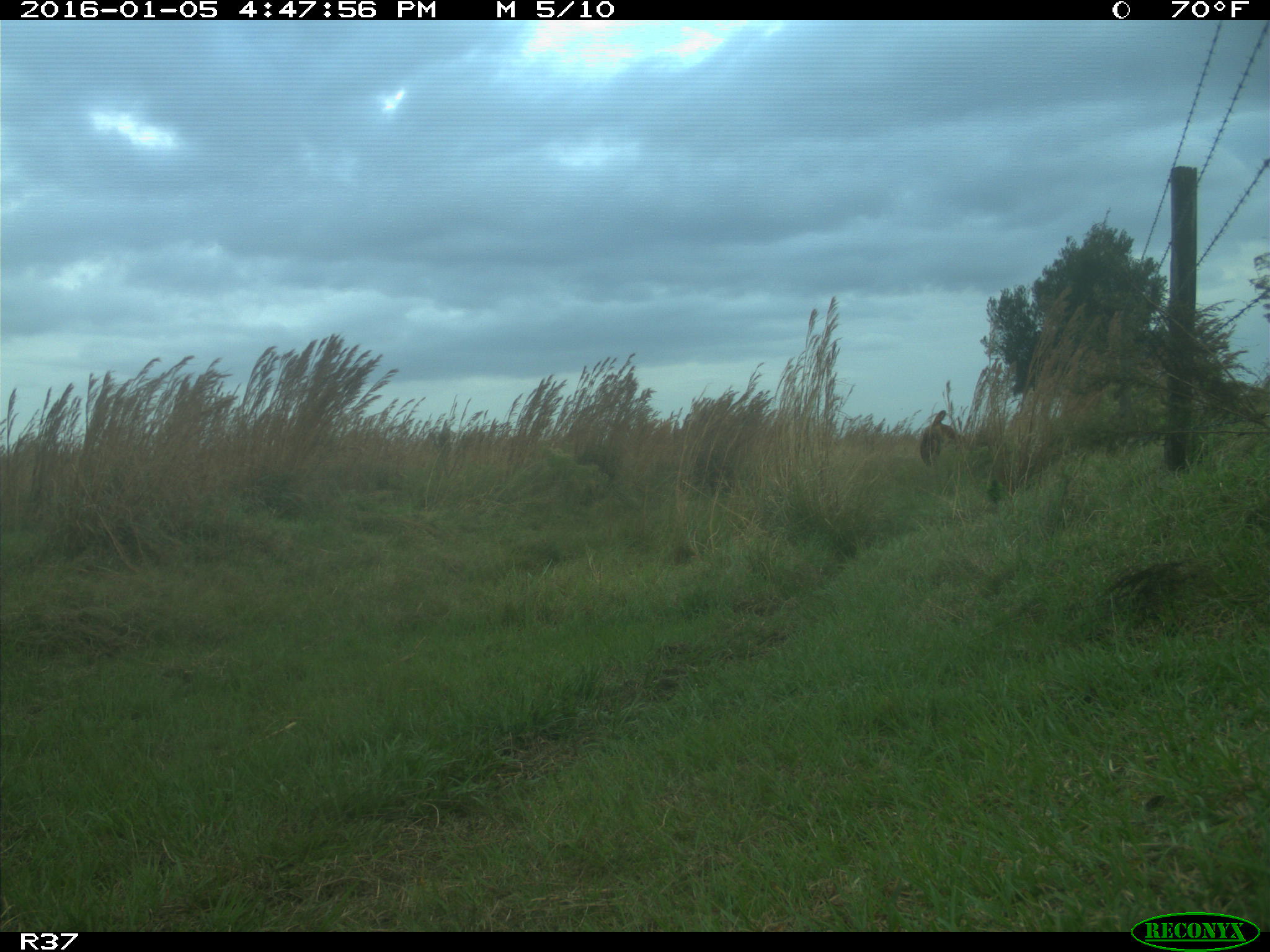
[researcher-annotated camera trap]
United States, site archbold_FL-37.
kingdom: Animalia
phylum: Chordata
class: Mammalia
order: Artiodactyla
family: Bovidae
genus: Bos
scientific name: Bos taurus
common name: domestic cow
Bos taurus (domestic cow).